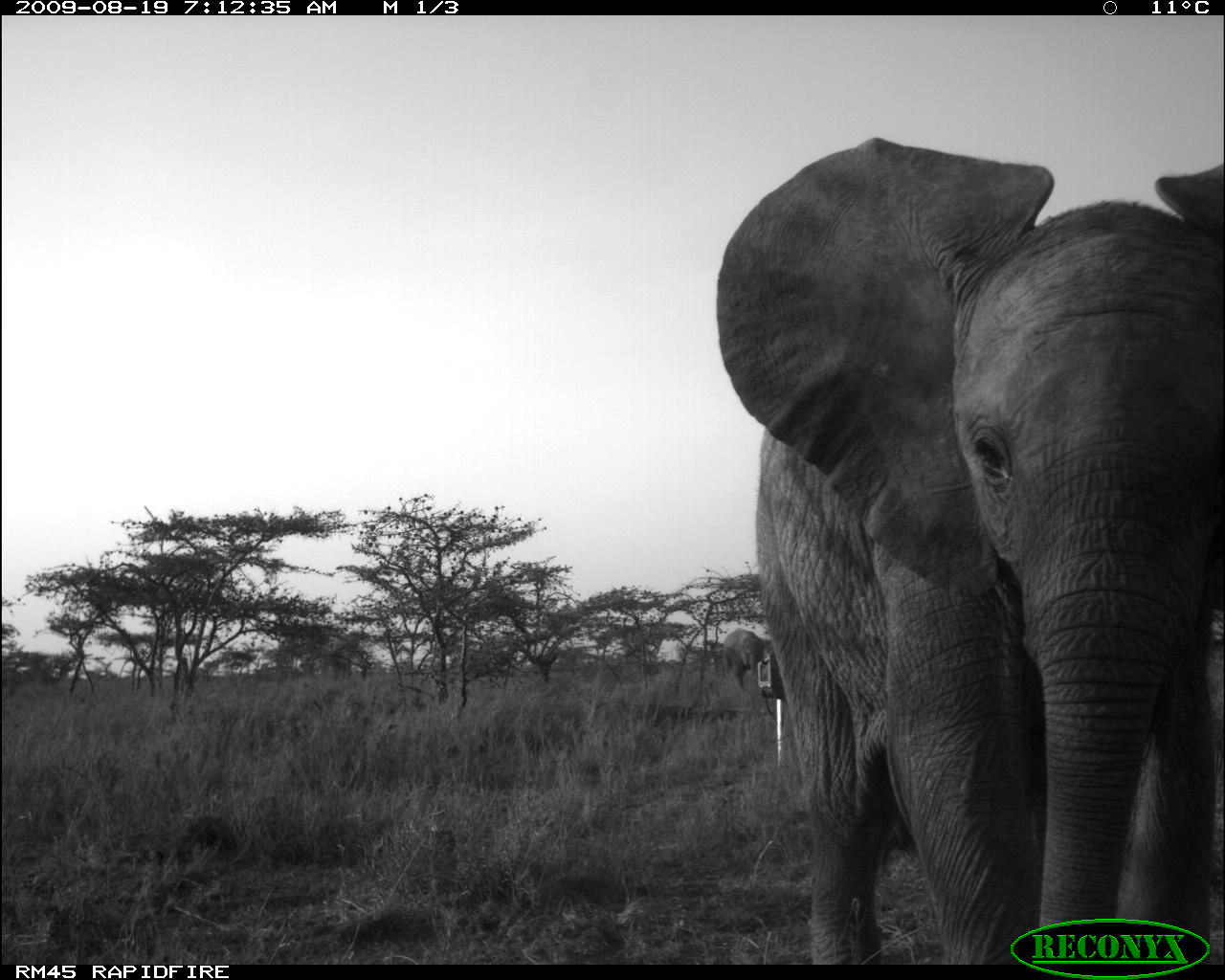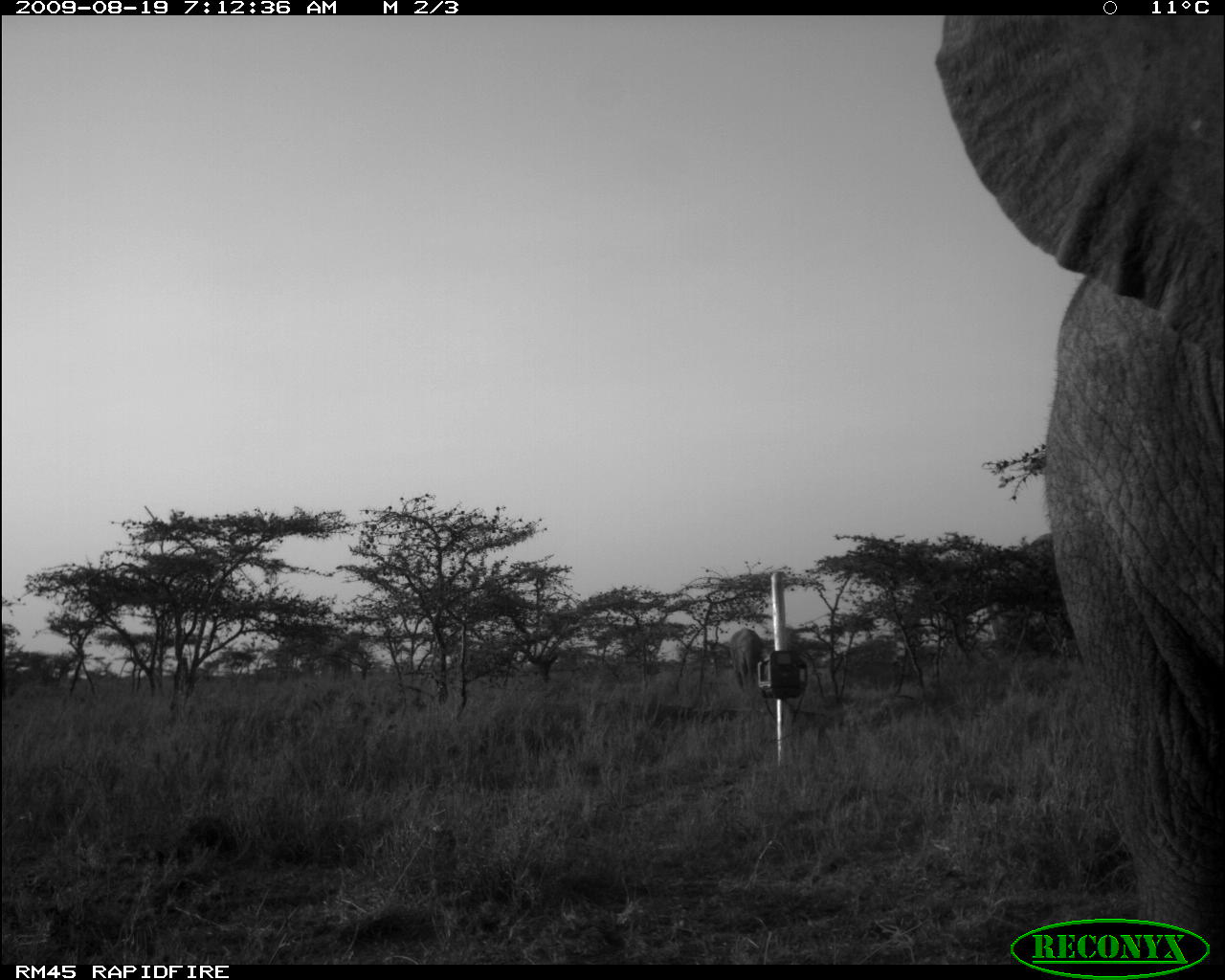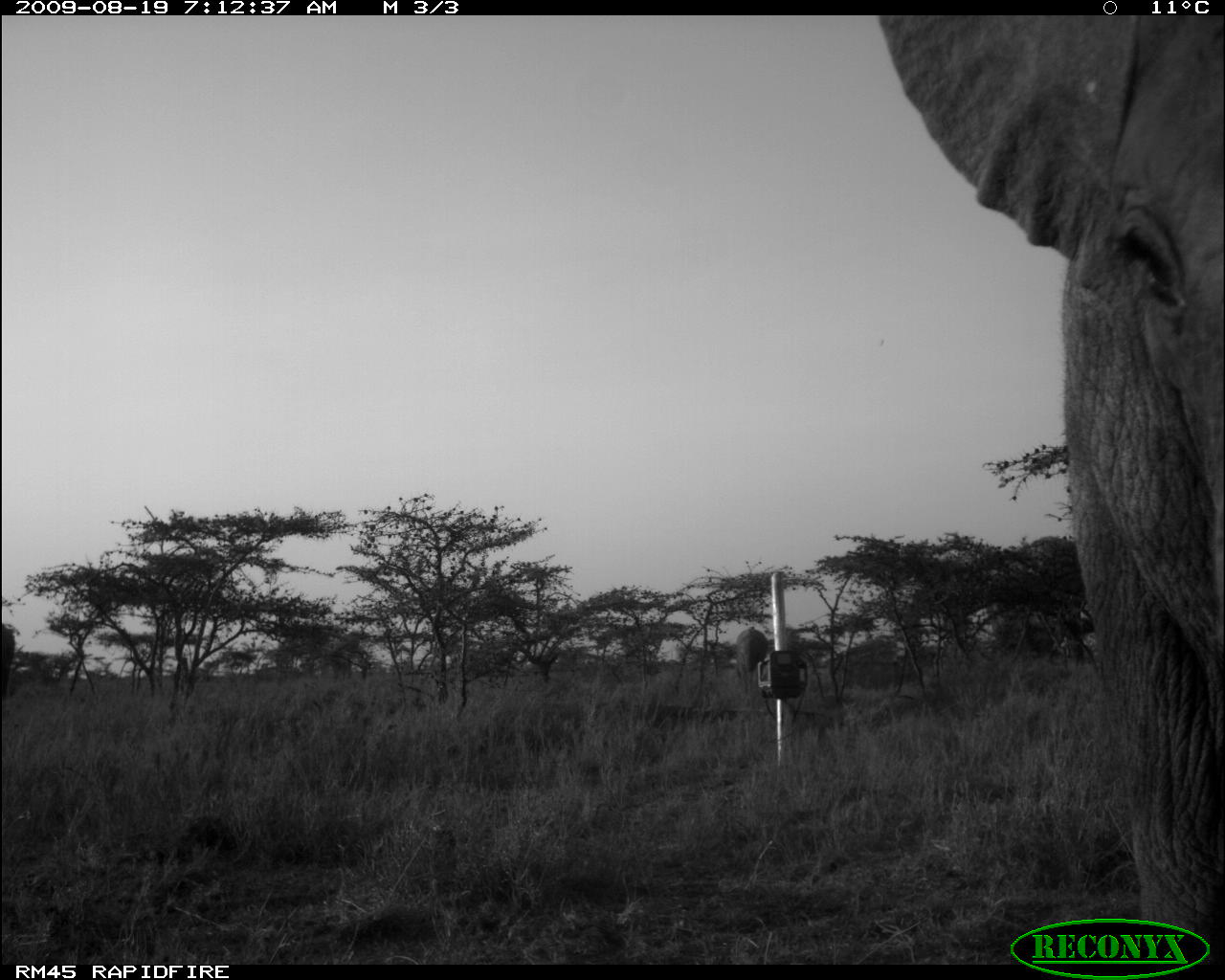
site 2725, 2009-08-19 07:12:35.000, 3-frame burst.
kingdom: Animalia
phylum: Chordata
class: Mammalia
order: Proboscidea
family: Elephantidae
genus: Loxodonta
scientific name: Loxodonta africana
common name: african bush elephant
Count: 2.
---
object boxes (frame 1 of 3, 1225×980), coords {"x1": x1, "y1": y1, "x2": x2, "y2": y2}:
loxodonta africana: {"x1": 715, "y1": 136, "x2": 1223, "y2": 964}; {"x1": 722, "y1": 628, "x2": 765, "y2": 691}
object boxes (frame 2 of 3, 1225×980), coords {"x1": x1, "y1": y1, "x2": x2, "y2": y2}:
loxodonta africana: {"x1": 934, "y1": 15, "x2": 1225, "y2": 960}; {"x1": 729, "y1": 627, "x2": 762, "y2": 691}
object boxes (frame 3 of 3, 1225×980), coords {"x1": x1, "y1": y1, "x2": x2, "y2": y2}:
loxodonta africana: {"x1": 877, "y1": 15, "x2": 1224, "y2": 962}; {"x1": 730, "y1": 626, "x2": 770, "y2": 710}; {"x1": 1, "y1": 624, "x2": 14, "y2": 698}